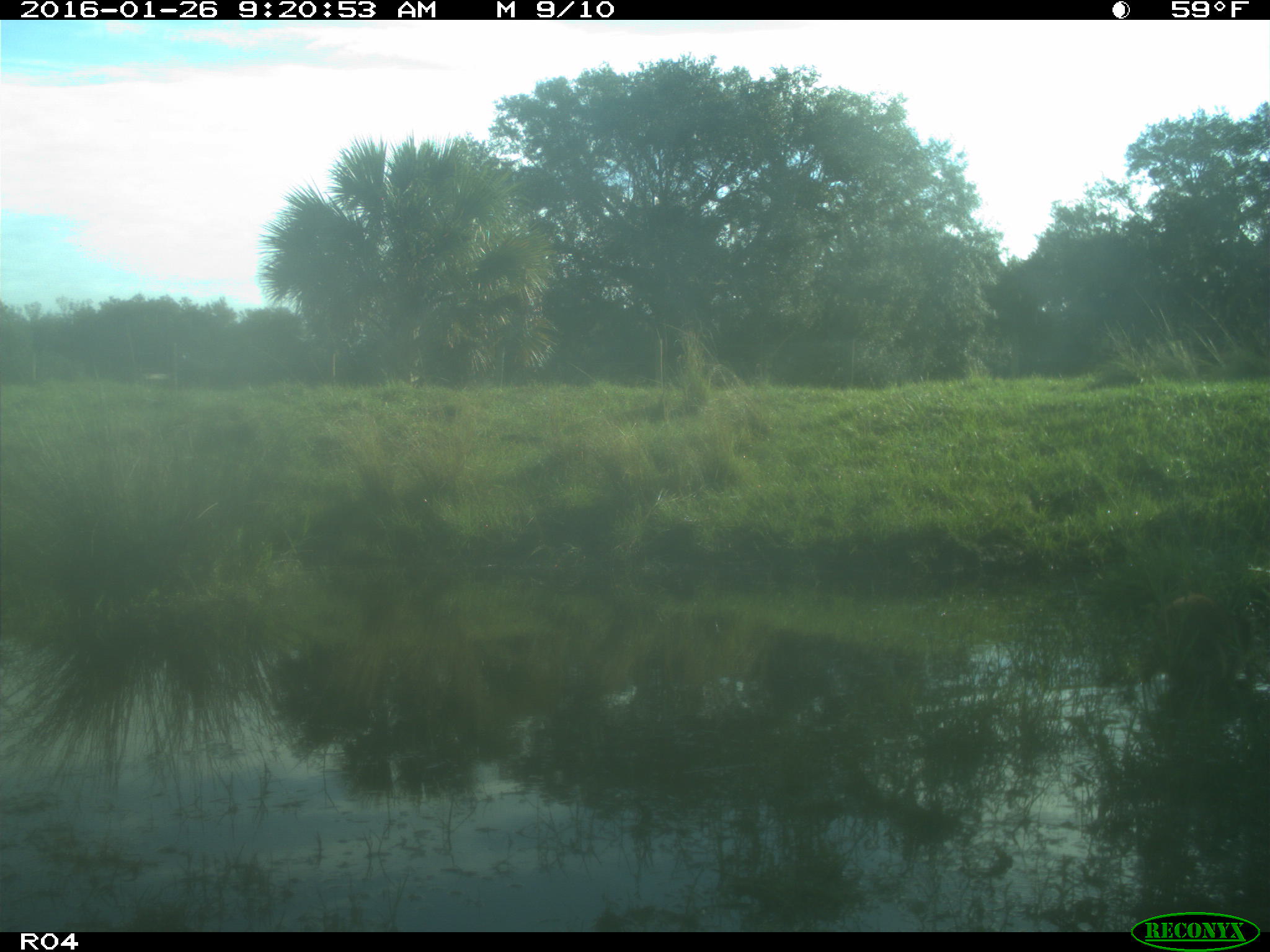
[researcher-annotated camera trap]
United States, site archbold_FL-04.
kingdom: Animalia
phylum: Chordata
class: Mammalia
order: Carnivora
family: Procyonidae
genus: Procyon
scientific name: Procyon lotor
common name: common raccoon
Procyon lotor (common raccoon).